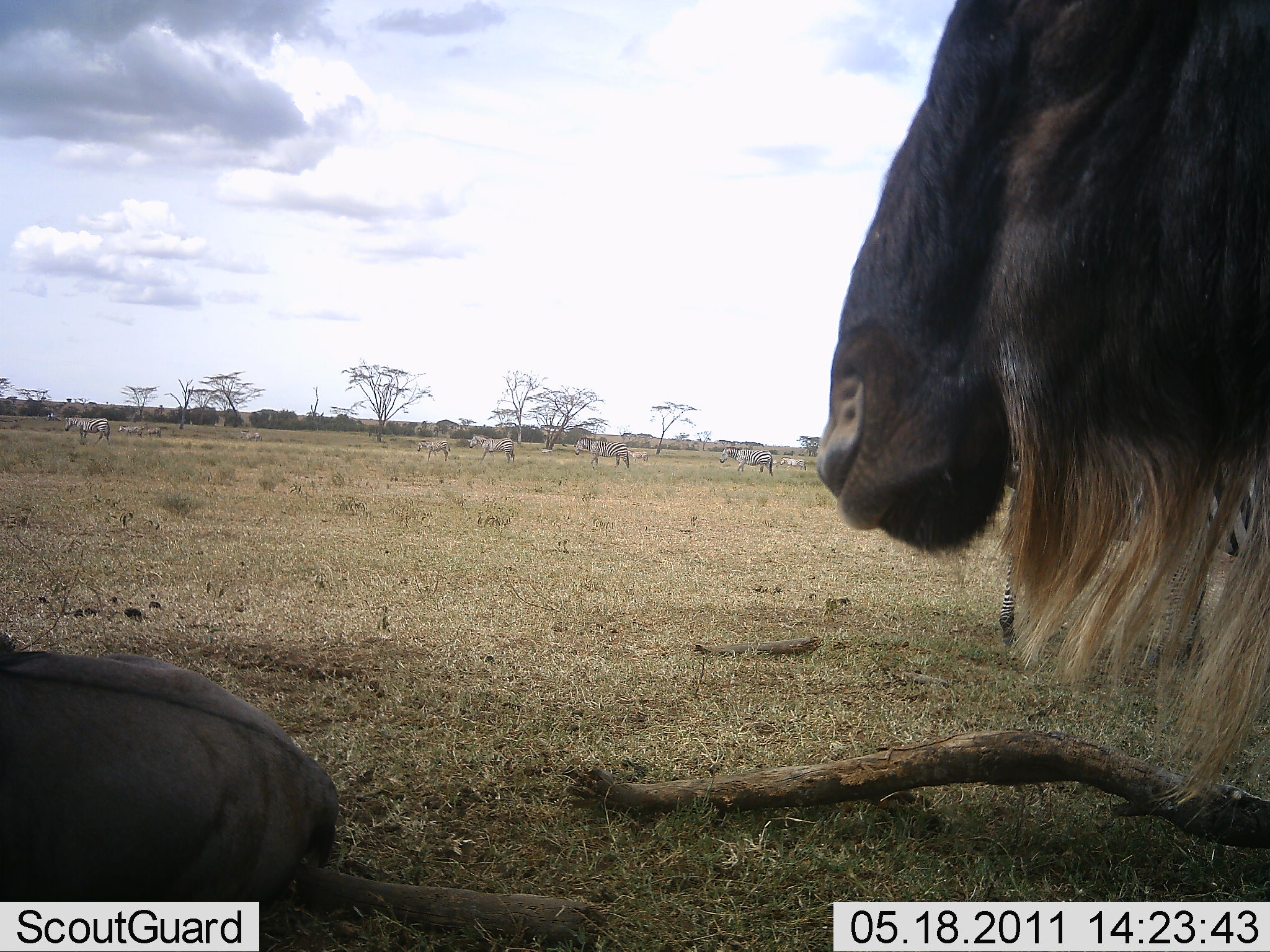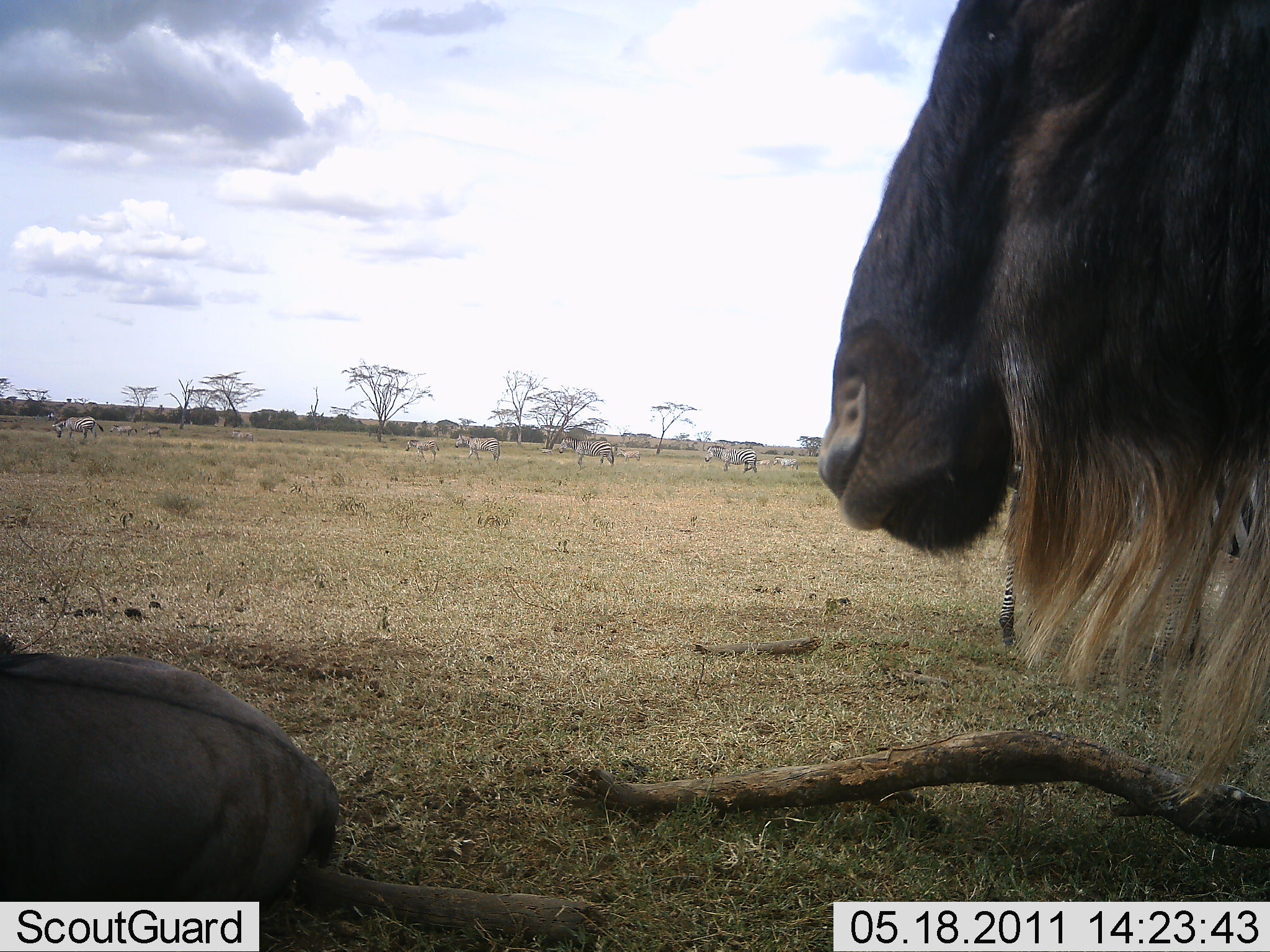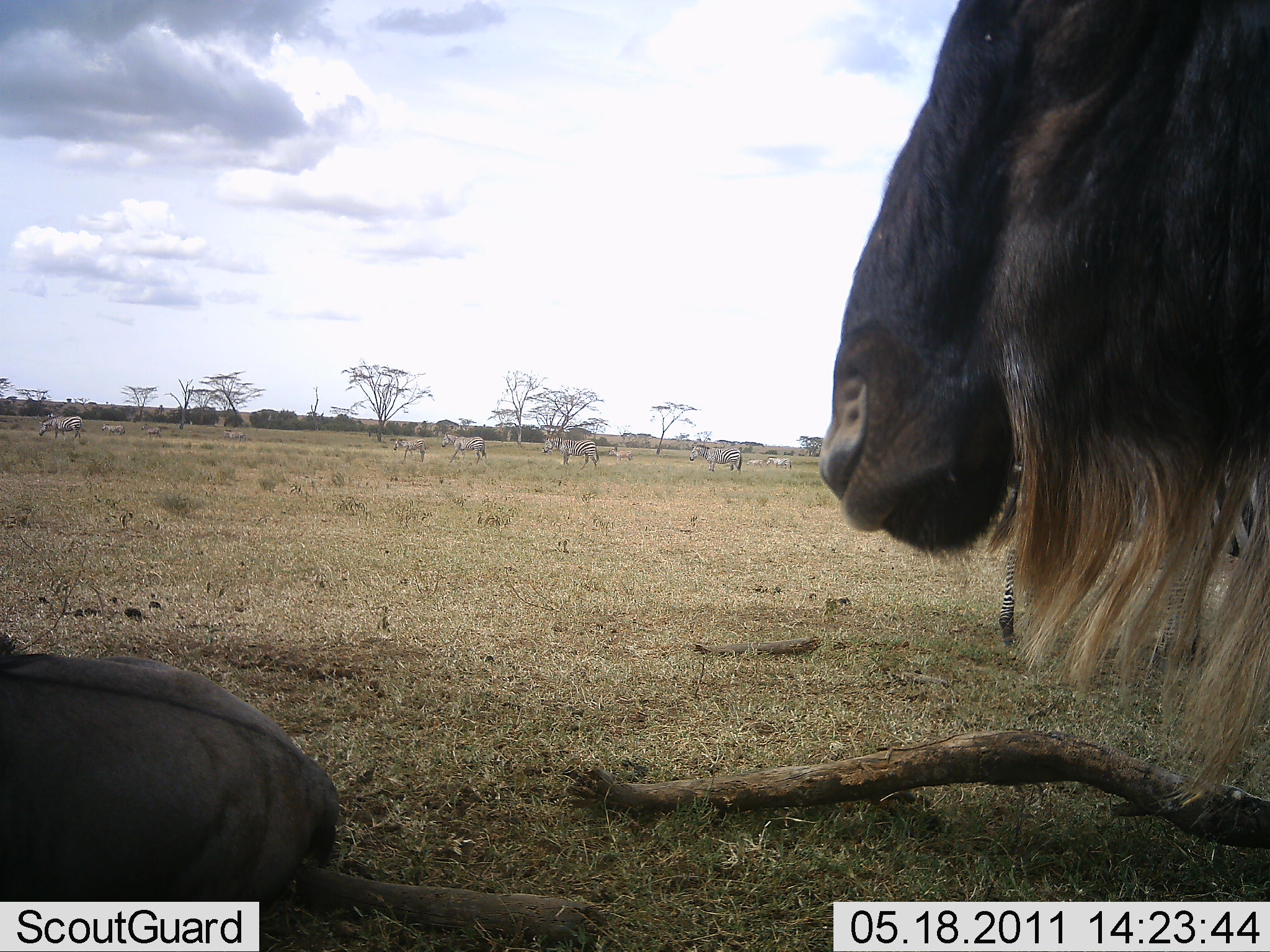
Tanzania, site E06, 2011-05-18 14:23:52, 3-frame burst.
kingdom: Animalia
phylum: Chordata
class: Mammalia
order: Artiodactyla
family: Bovidae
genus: Connochaetes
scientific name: Connochaetes taurinus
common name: blue wildebeest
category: wildebeest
Wildebeest (blue wildebeest) (Connochaetes taurinus), count 2. Behavior (volunteer vote fractions): standing 80%, resting 85%, moving 0%, interacting 0%. Young present (vote fraction): 0%. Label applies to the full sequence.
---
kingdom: Animalia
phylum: Chordata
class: Mammalia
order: Perissodactyla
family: Equidae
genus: Equus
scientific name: Equus quagga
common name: plains zebra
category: zebra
Zebra (plains zebra) (Equus quagga), count 10. Behavior (volunteer vote fractions): standing 9%, resting 0%, moving 100%, interacting 0%. Young present (vote fraction): 0%. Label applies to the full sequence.